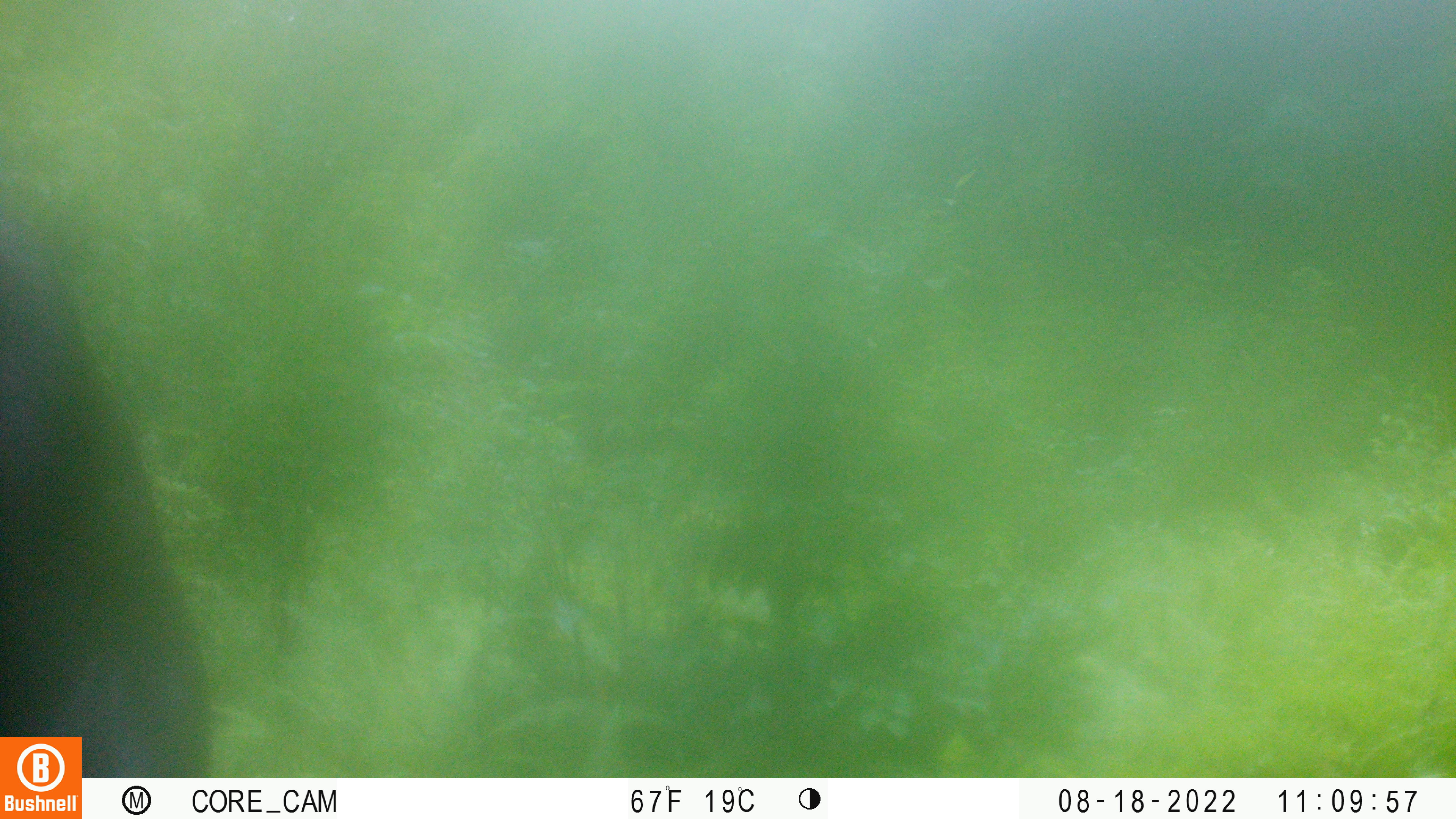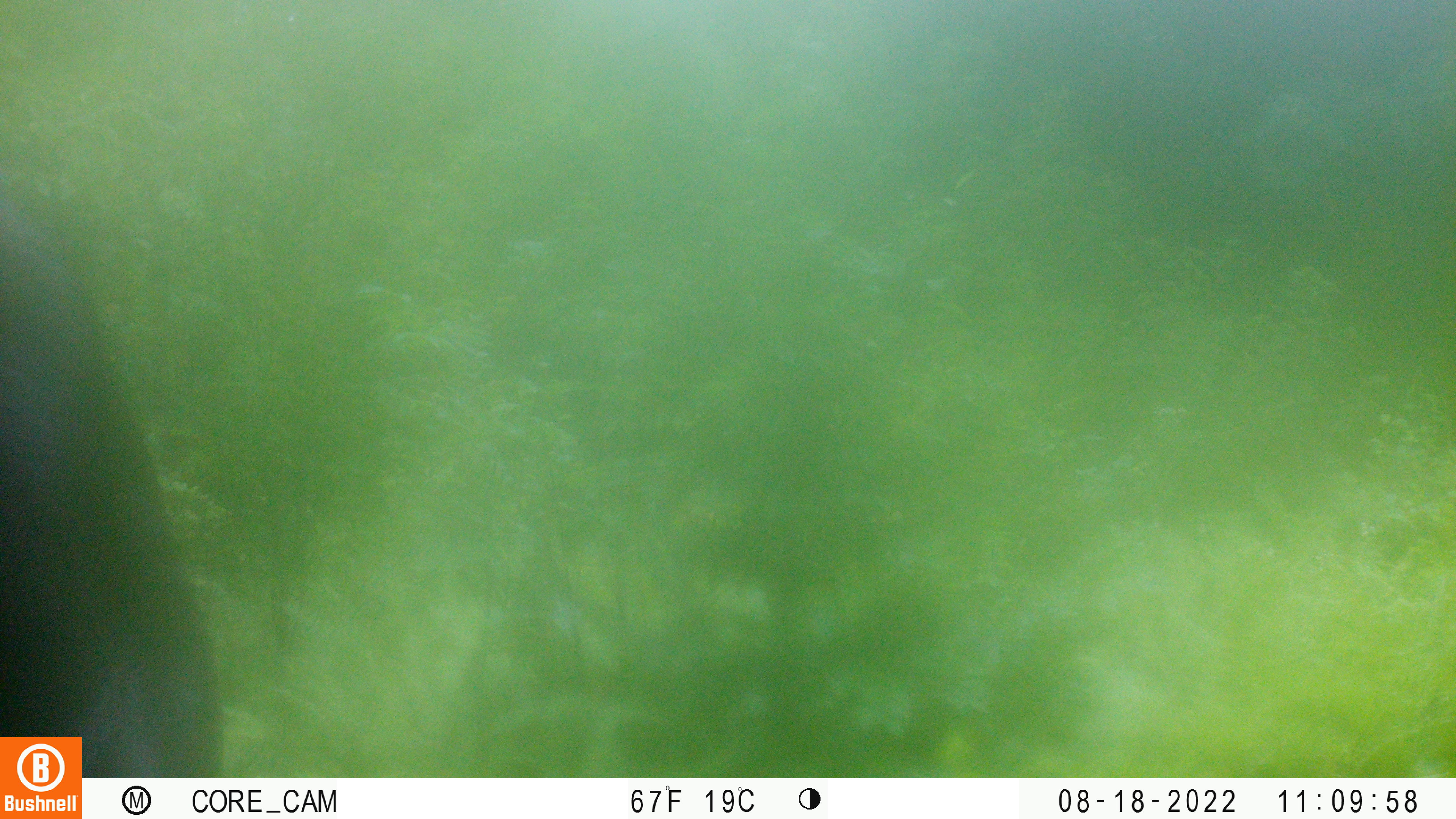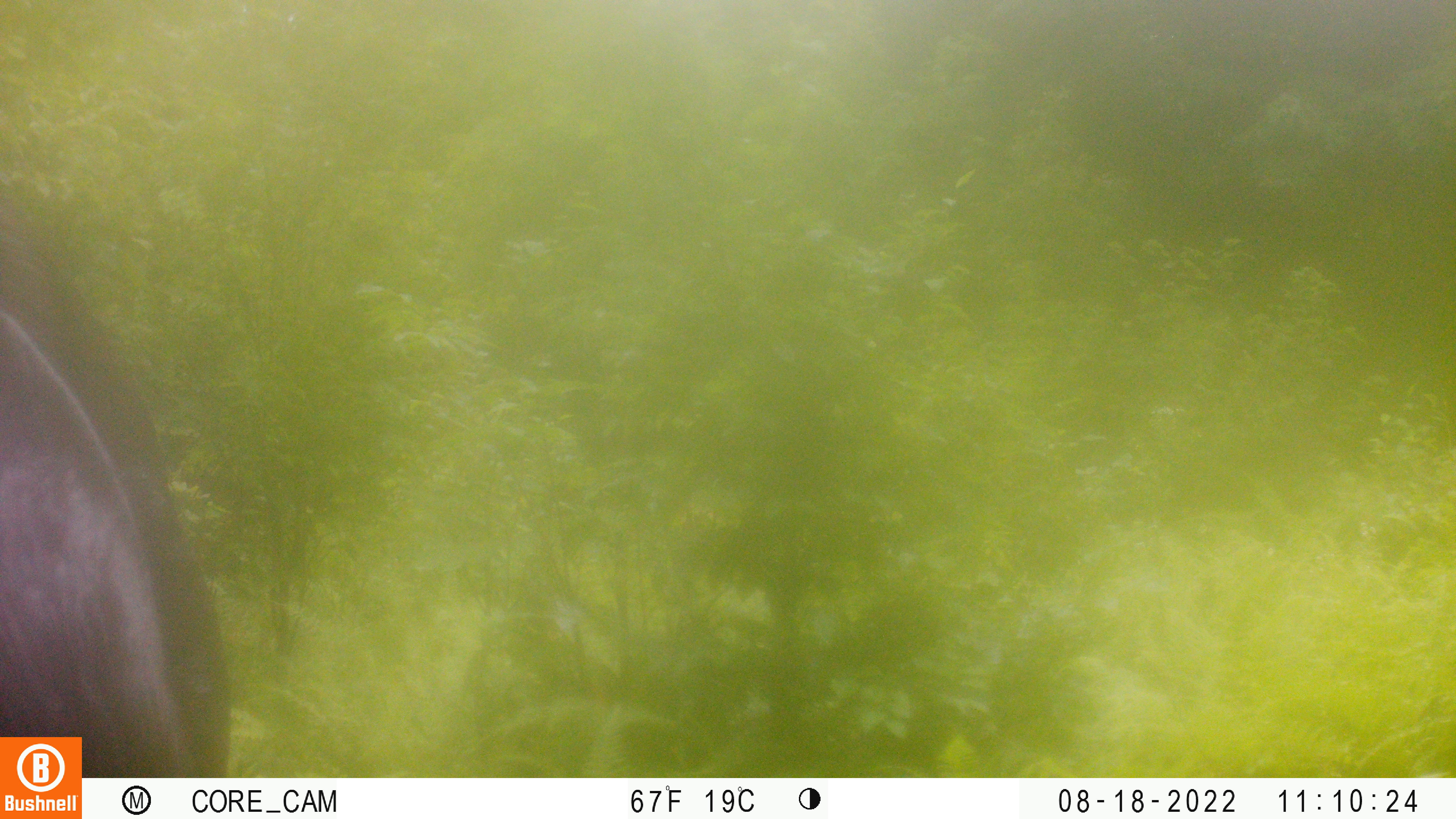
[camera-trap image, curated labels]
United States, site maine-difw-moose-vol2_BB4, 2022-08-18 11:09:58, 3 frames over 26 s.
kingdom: Animalia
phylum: Chordata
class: Mammalia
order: Artiodactyla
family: Cervidae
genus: Alces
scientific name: Alces alces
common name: moose